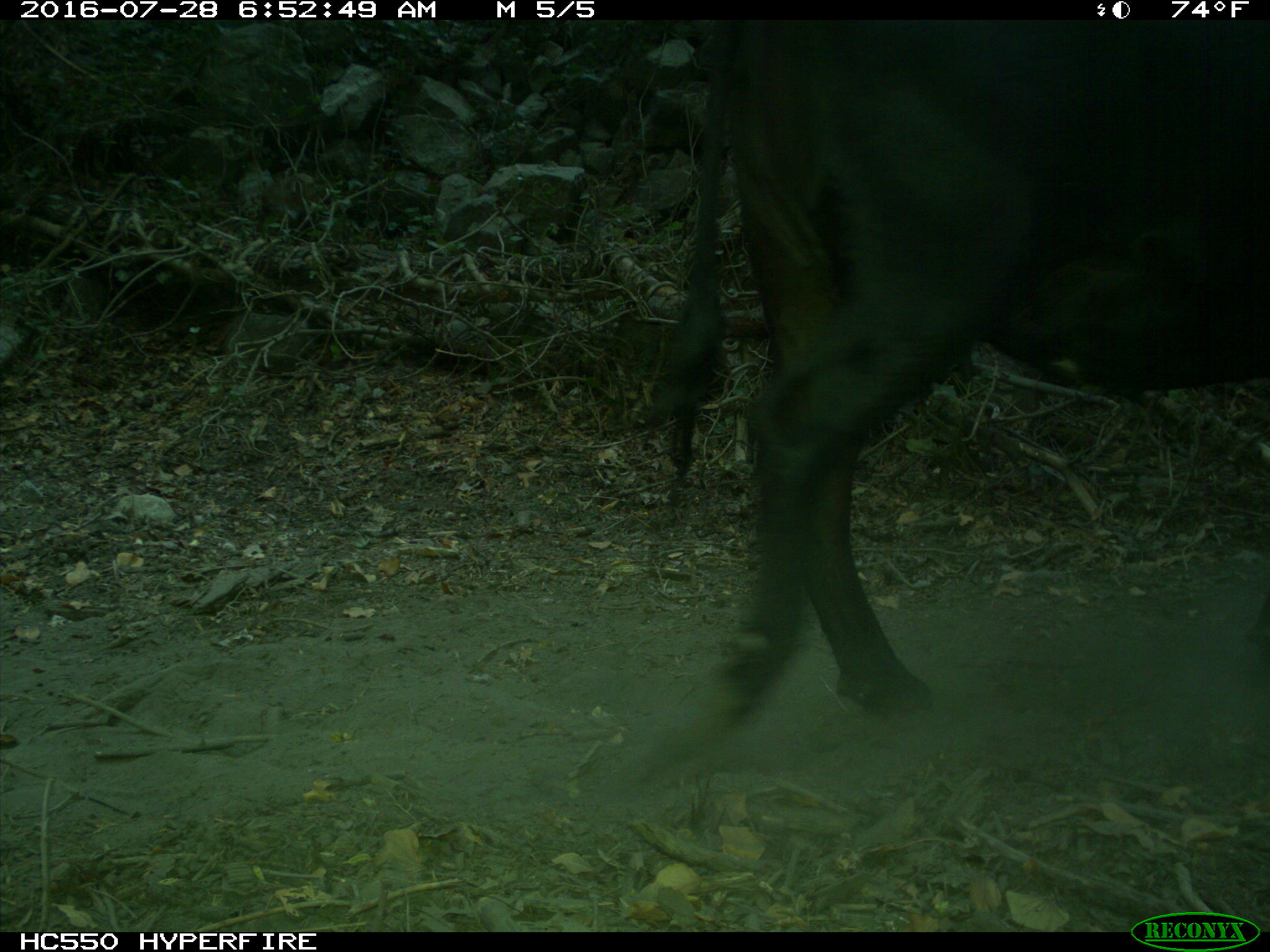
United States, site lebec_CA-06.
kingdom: Animalia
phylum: Chordata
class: Mammalia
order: Artiodactyla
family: Bovidae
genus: Bos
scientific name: Bos taurus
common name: domestic cow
Bos taurus (domestic cow).